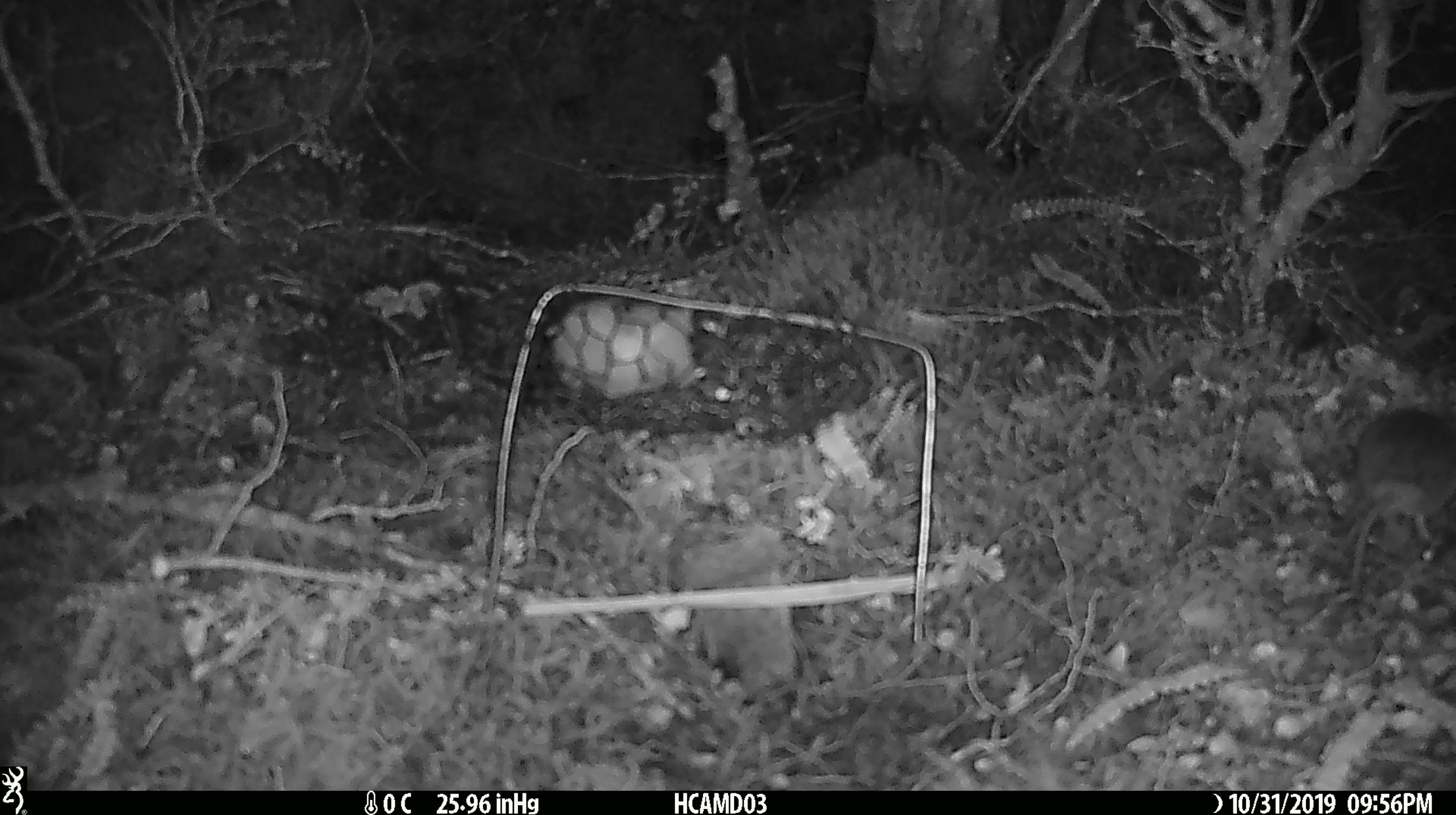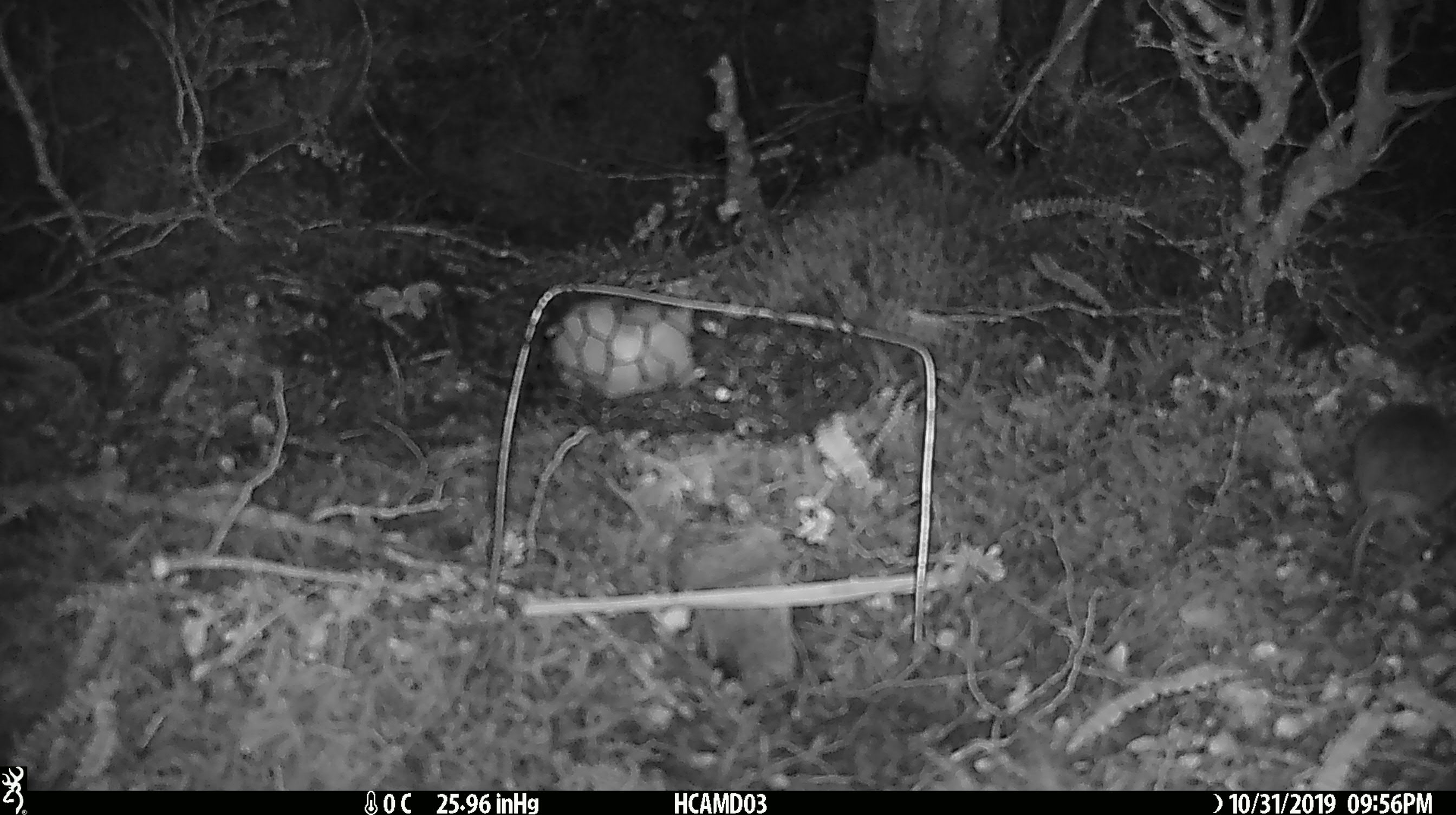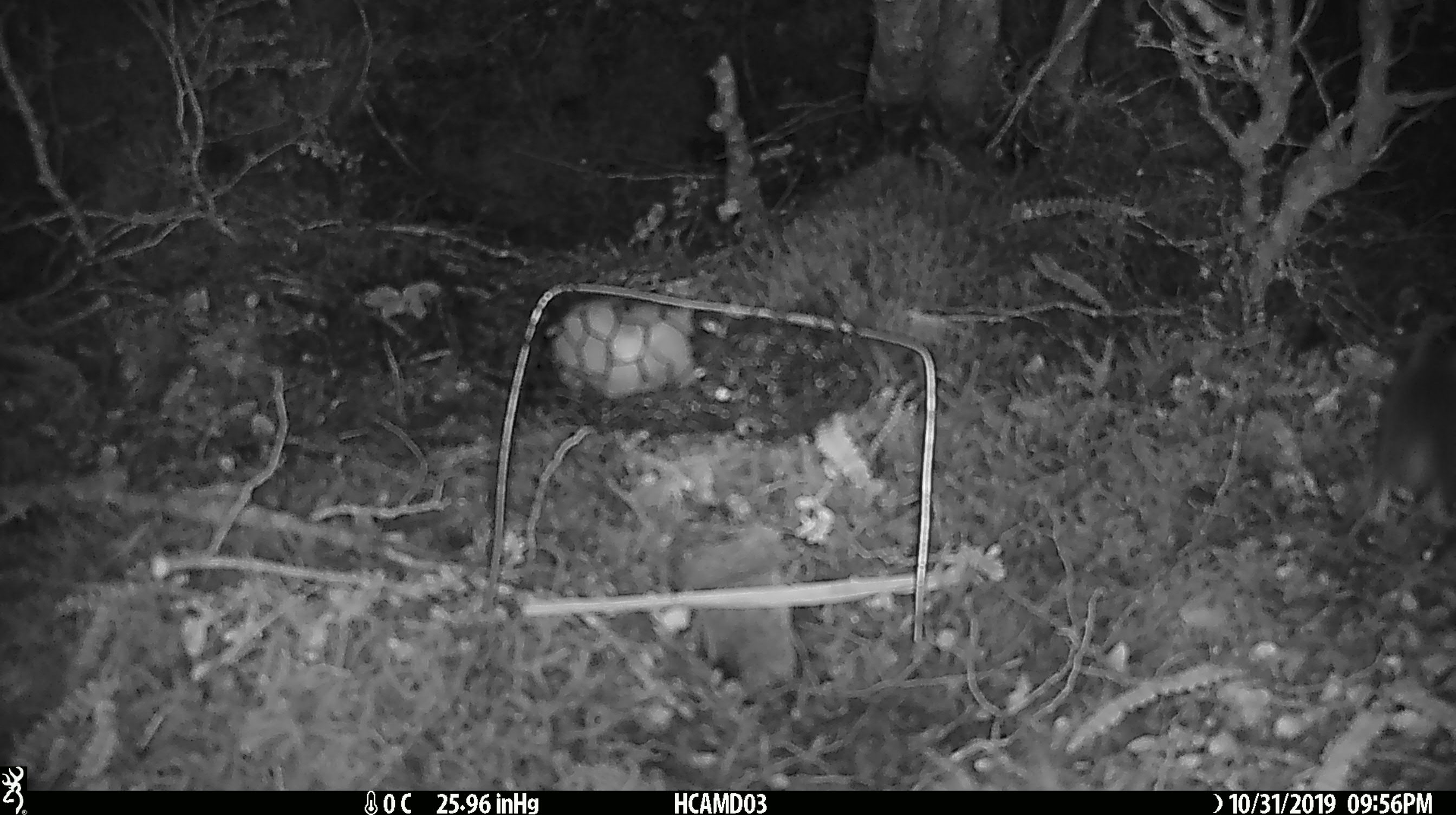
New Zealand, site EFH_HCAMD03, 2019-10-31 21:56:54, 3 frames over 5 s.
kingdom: Animalia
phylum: Chordata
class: Mammalia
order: Rodentia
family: Muridae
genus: Mus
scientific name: Mus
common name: mouse